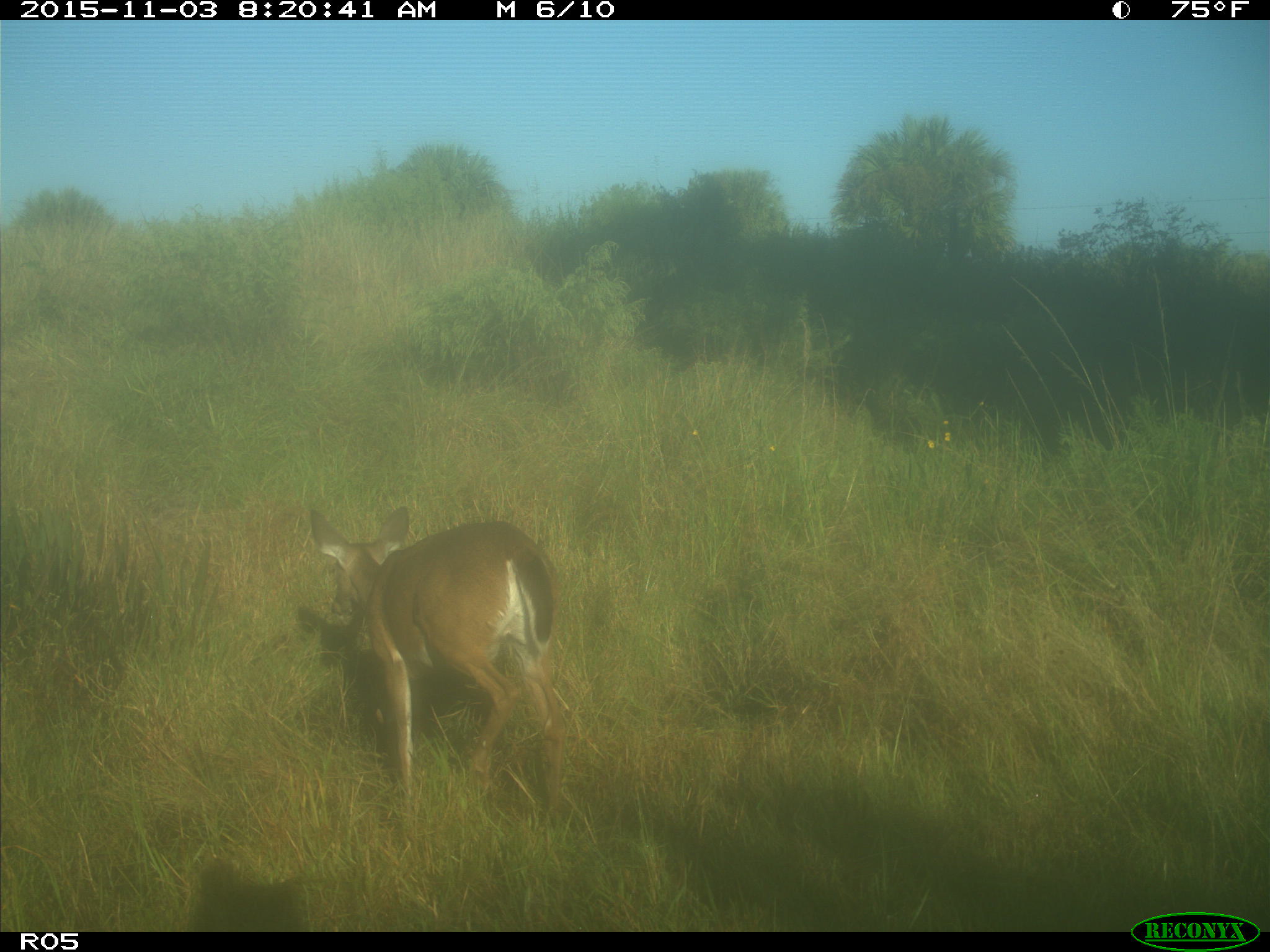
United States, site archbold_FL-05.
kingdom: Animalia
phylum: Chordata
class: Mammalia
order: Artiodactyla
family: Cervidae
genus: Odocoileus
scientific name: Odocoileus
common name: deer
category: unidentified deer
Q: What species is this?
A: Unidentified deer (deer) (Odocoileus).